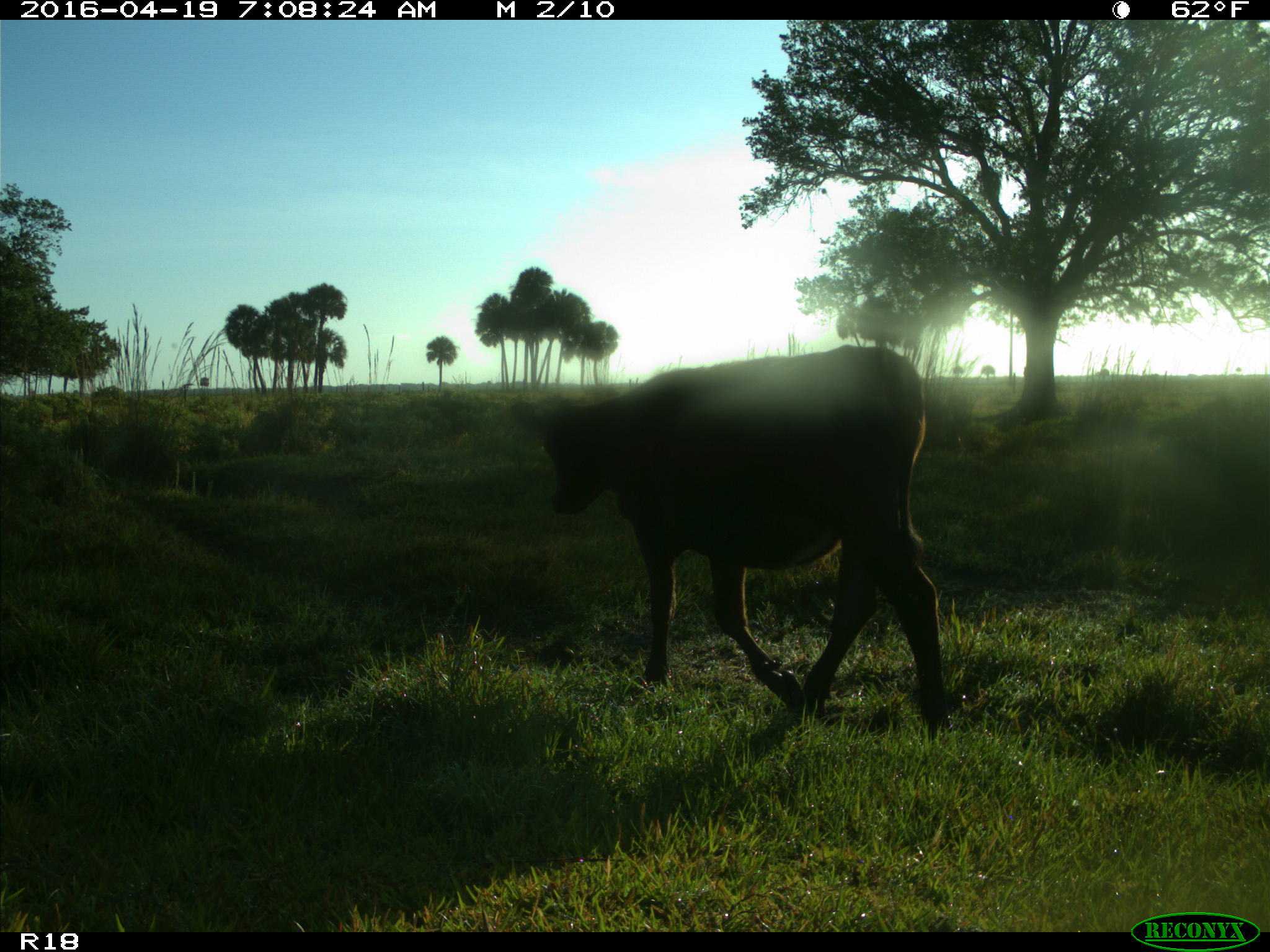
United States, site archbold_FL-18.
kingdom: Animalia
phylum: Chordata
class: Mammalia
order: Artiodactyla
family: Bovidae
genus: Bos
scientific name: Bos taurus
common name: domestic cow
Bos taurus (domestic cow).